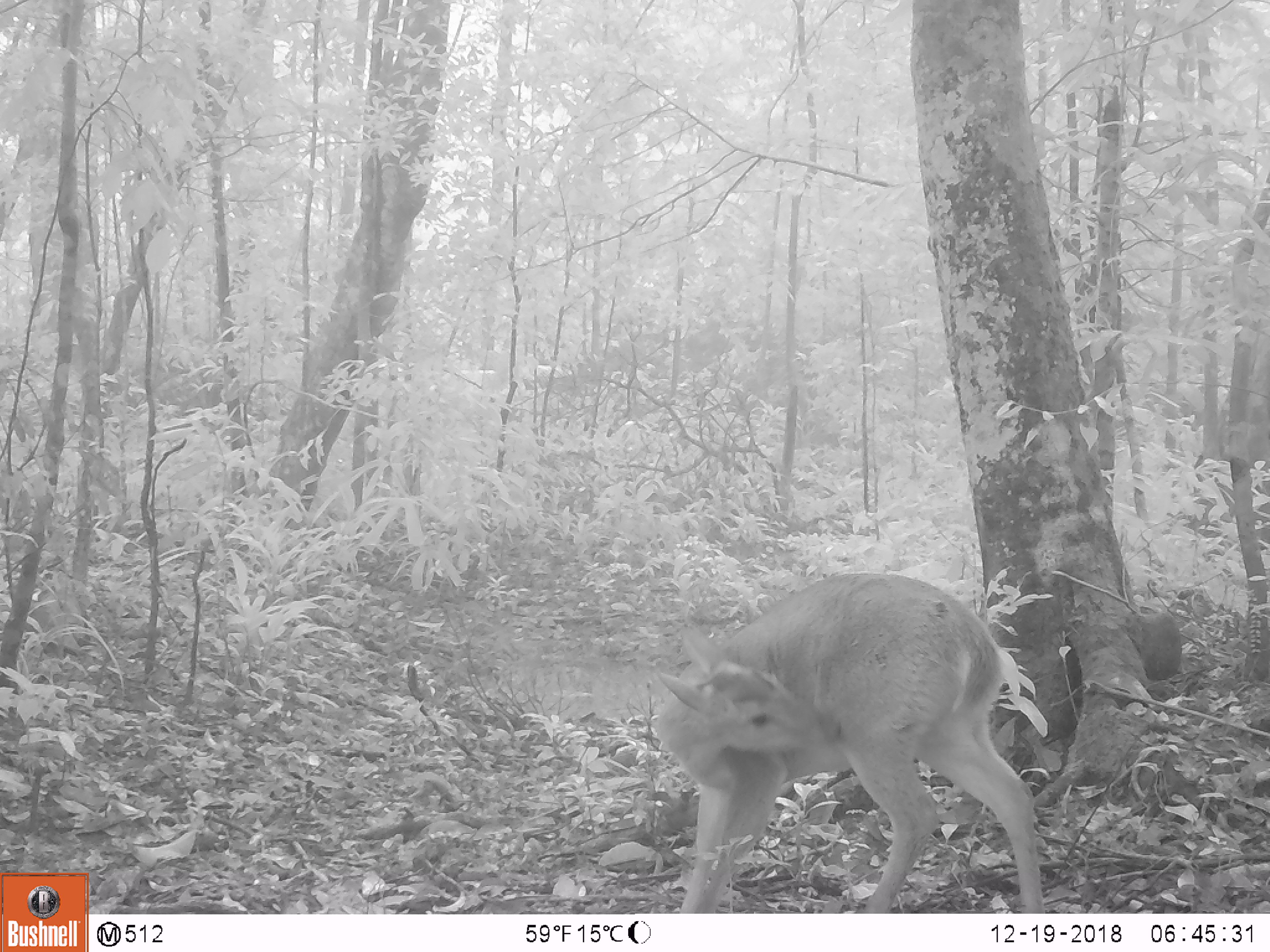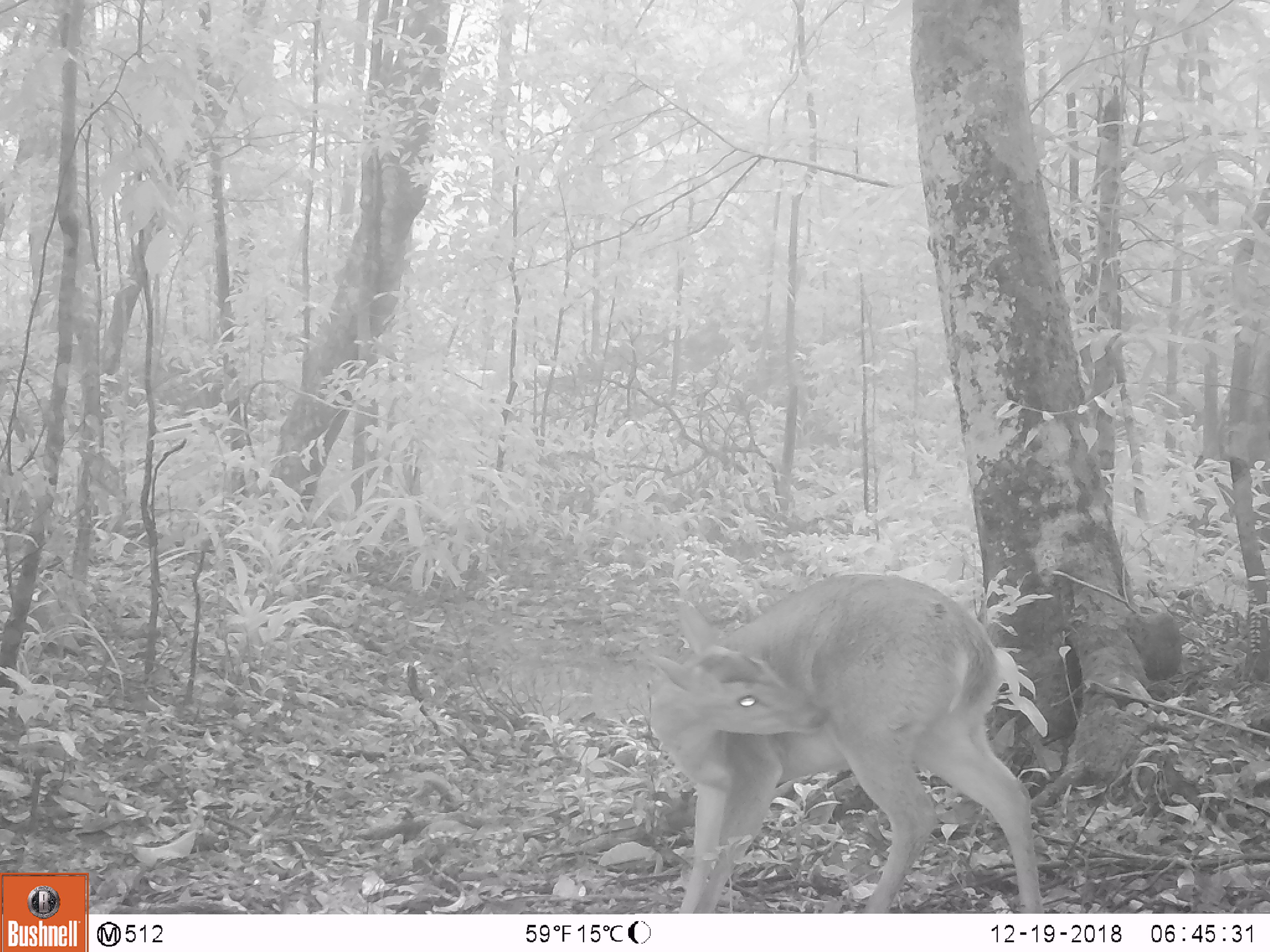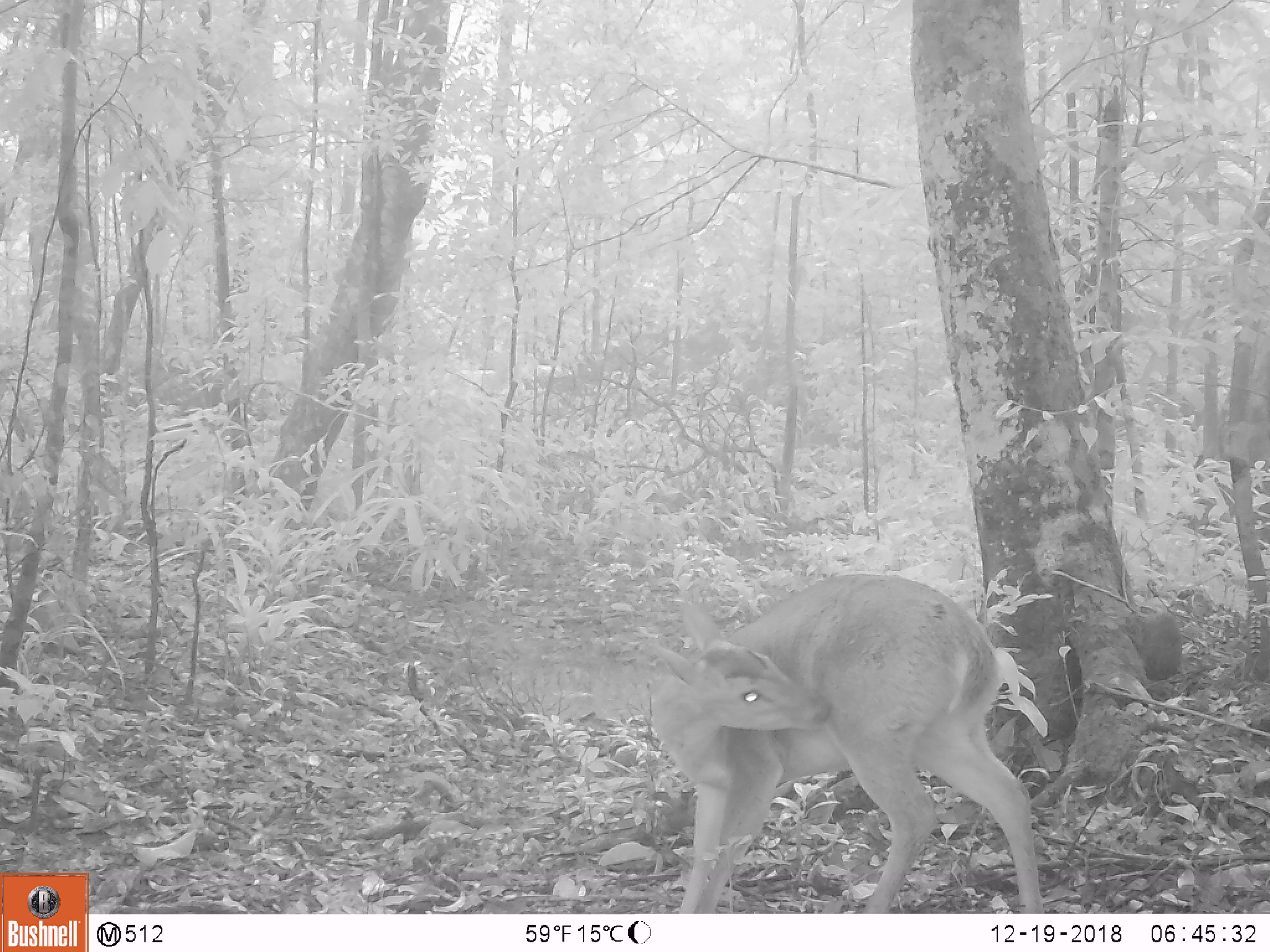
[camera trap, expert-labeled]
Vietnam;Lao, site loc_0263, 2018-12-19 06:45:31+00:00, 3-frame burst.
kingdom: Animalia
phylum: Chordata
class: Mammalia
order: Artiodactyla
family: Cervidae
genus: Muntiacus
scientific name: Muntiacus vuquangensis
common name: large-antlered muntjac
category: large antlered muntjac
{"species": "large antlered muntjac (large-antlered muntjac) (Muntiacus vuquangensis)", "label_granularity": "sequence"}